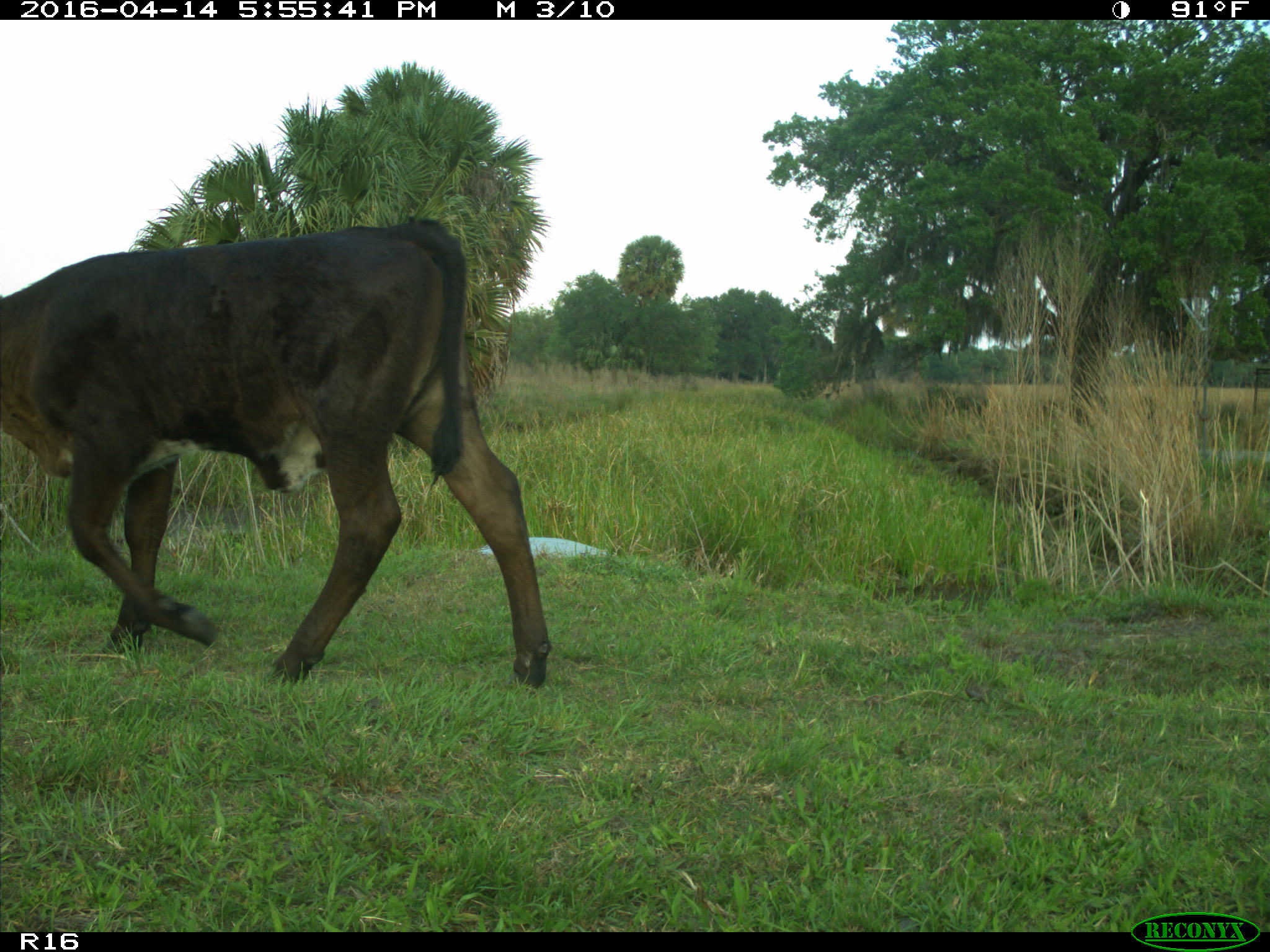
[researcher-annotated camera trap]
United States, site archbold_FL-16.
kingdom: Animalia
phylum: Chordata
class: Mammalia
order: Artiodactyla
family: Bovidae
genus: Bos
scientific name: Bos taurus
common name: domestic cow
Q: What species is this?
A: Bos taurus (domestic cow).